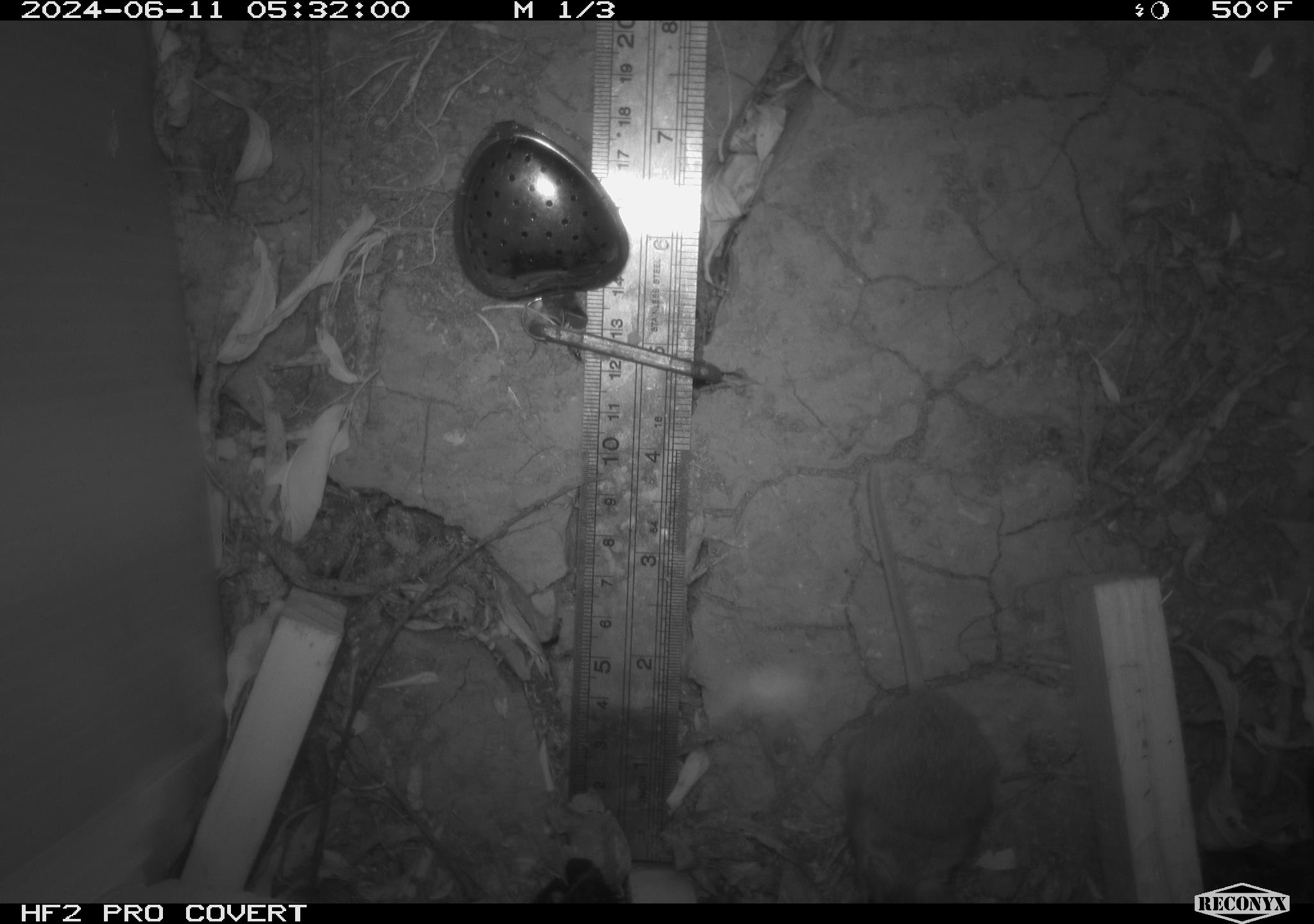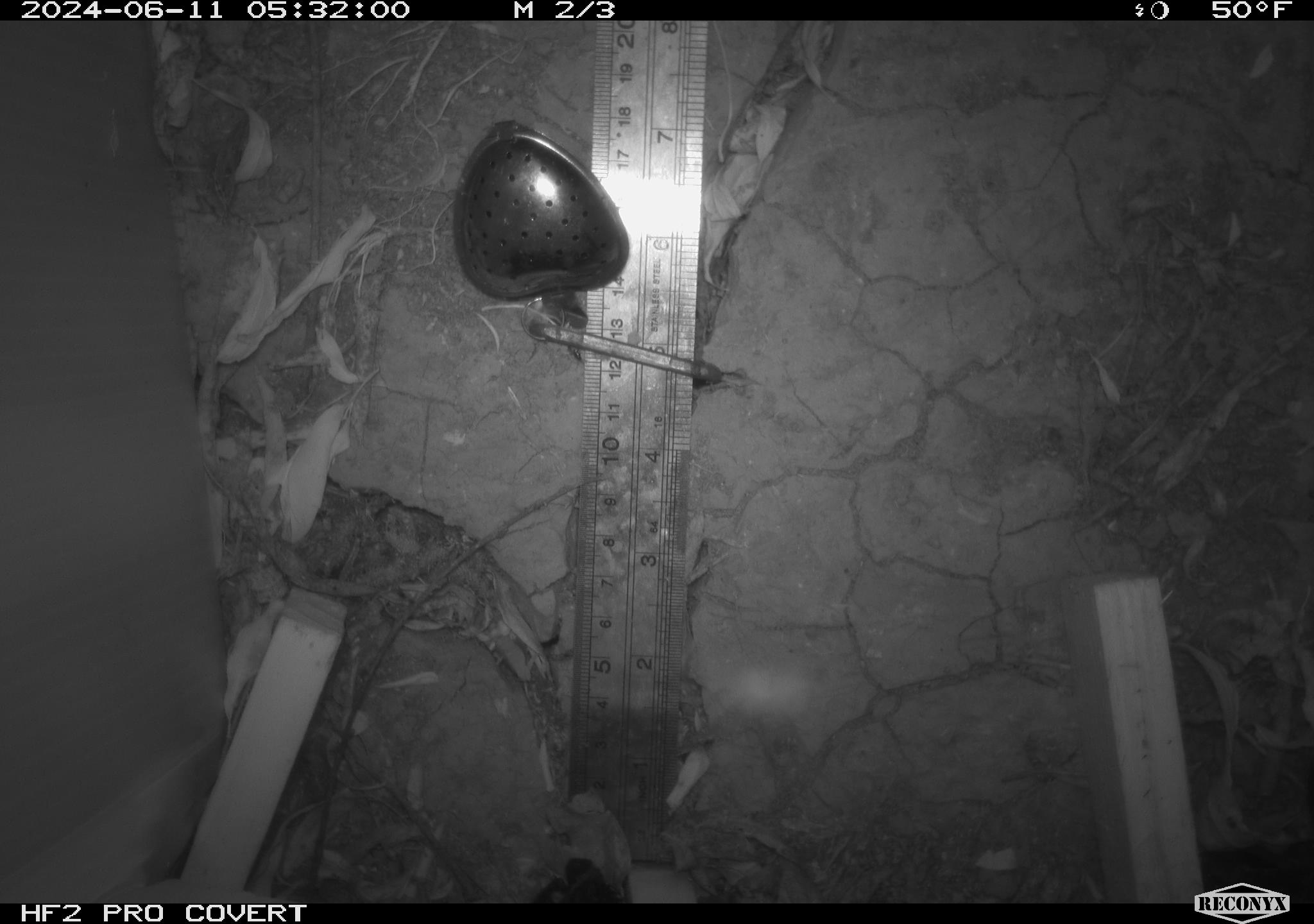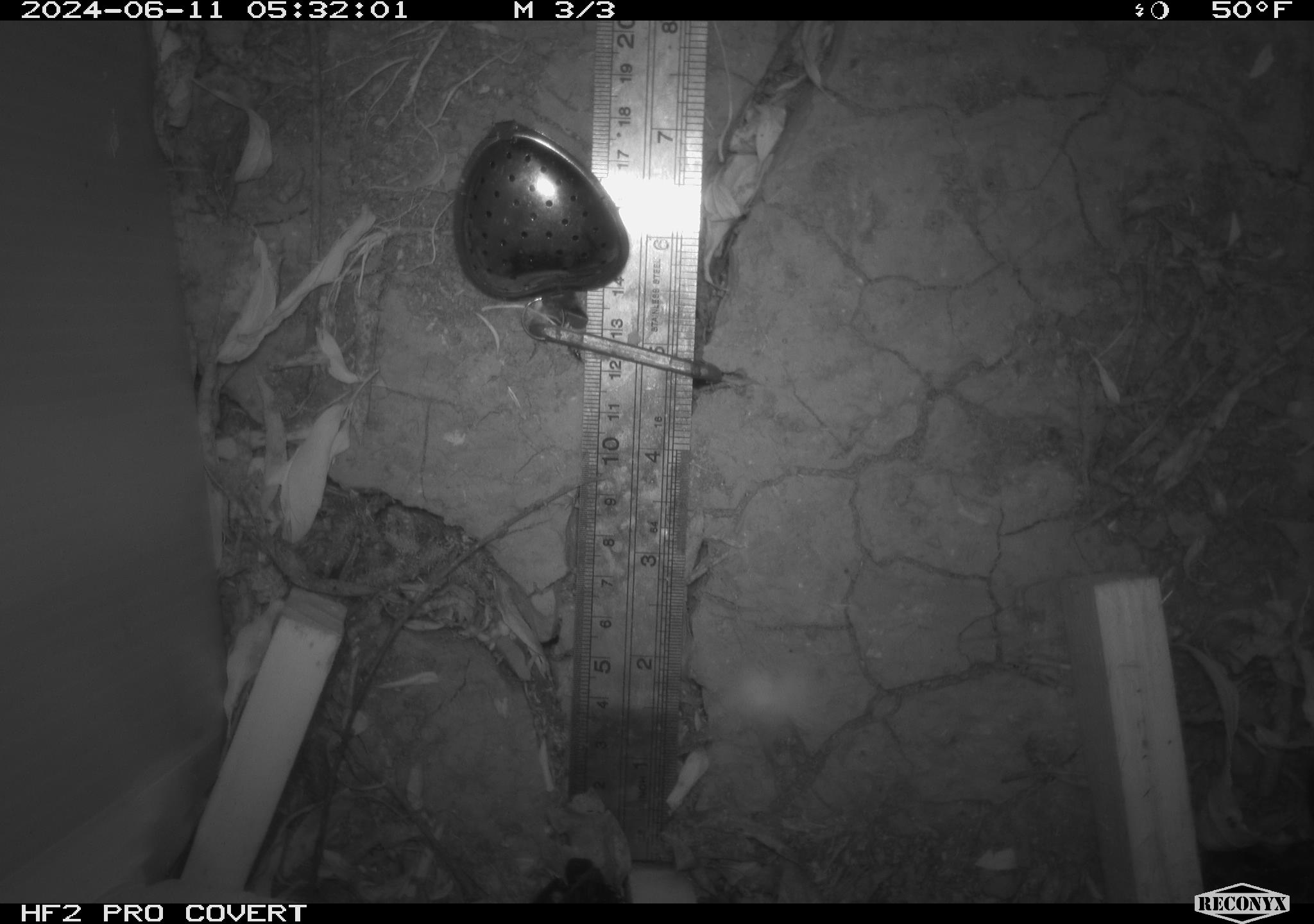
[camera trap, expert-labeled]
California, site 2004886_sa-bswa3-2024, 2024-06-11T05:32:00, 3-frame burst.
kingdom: Animalia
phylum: Chordata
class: Mammalia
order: Rodentia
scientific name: Rodentia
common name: mouse species